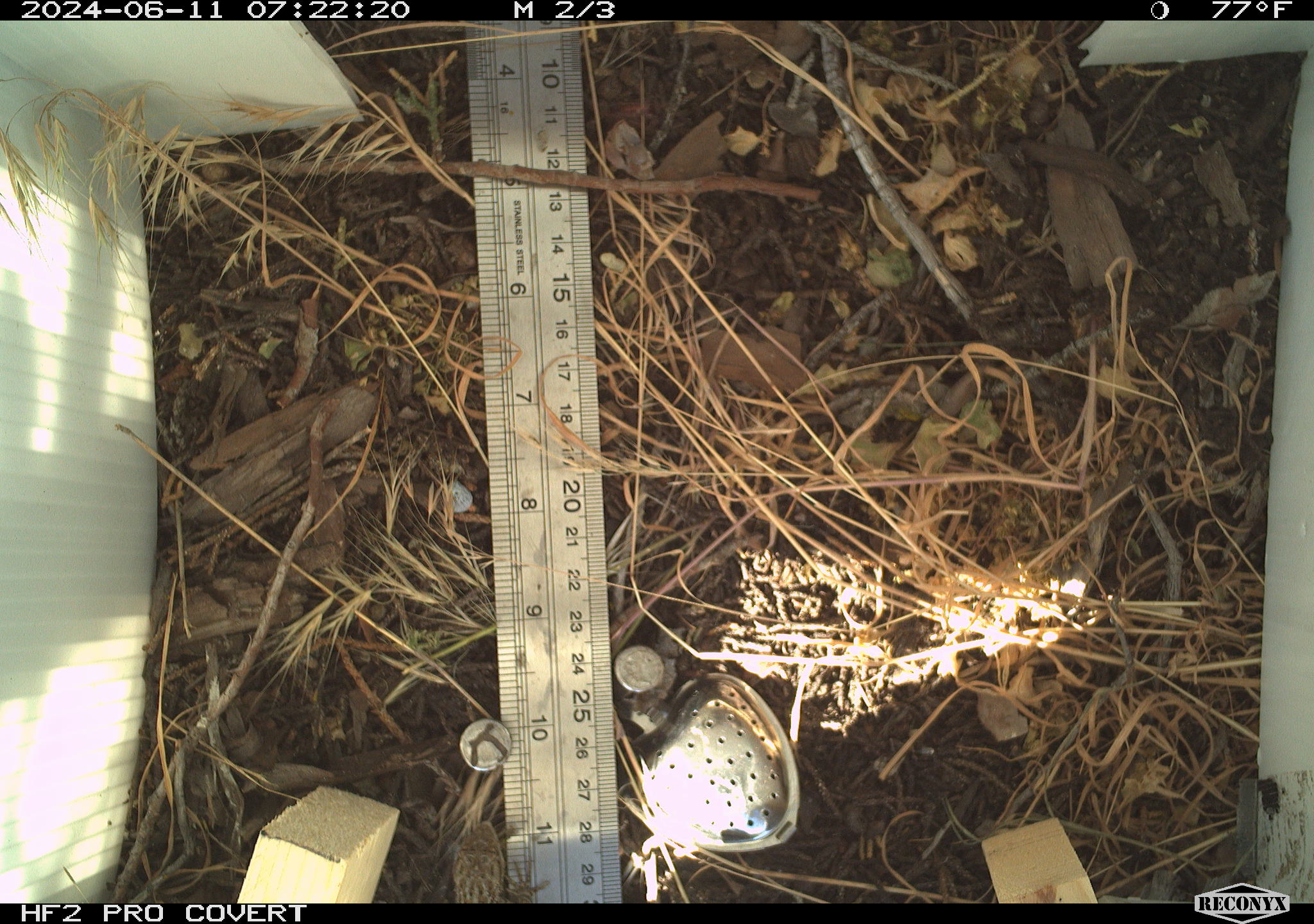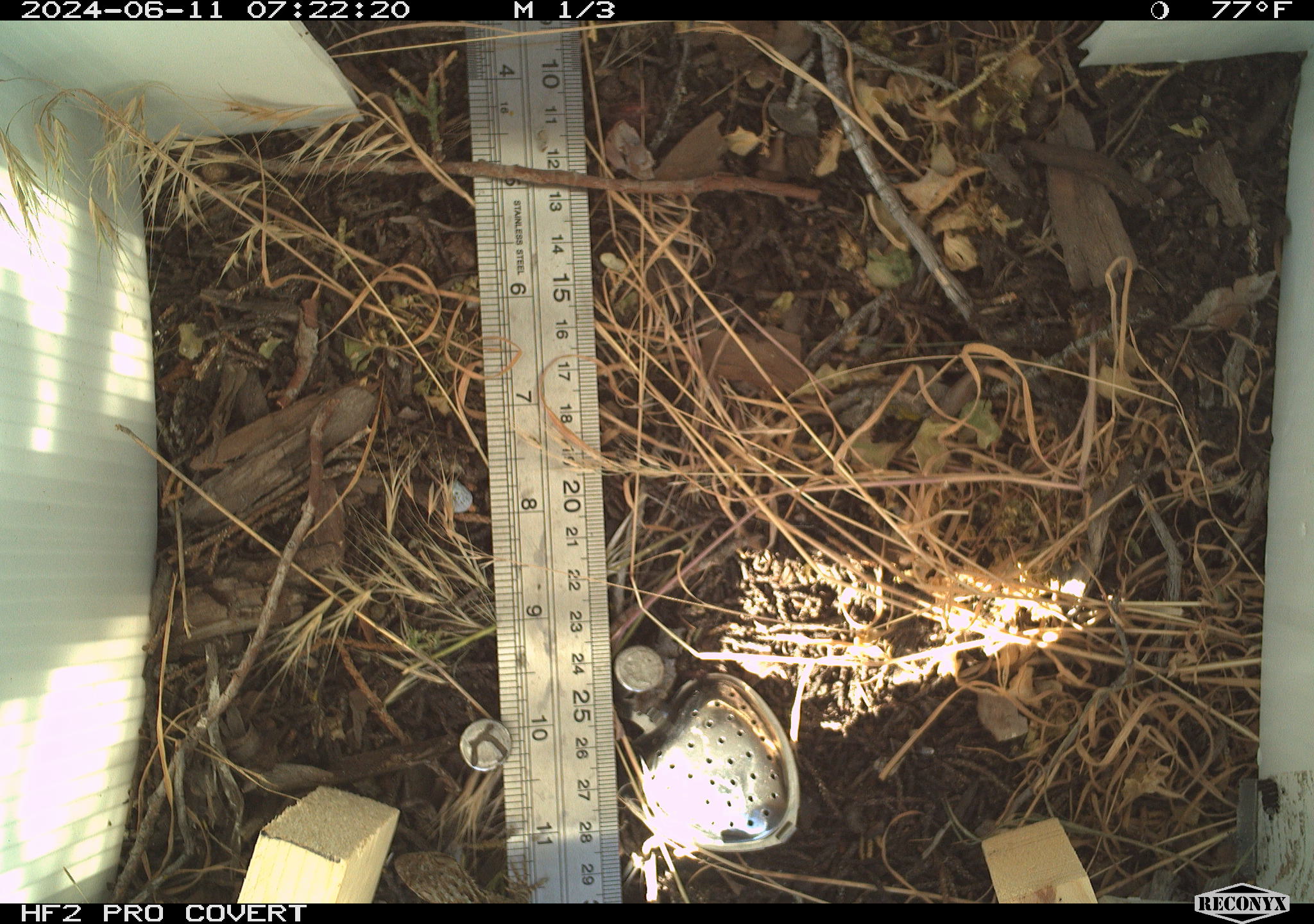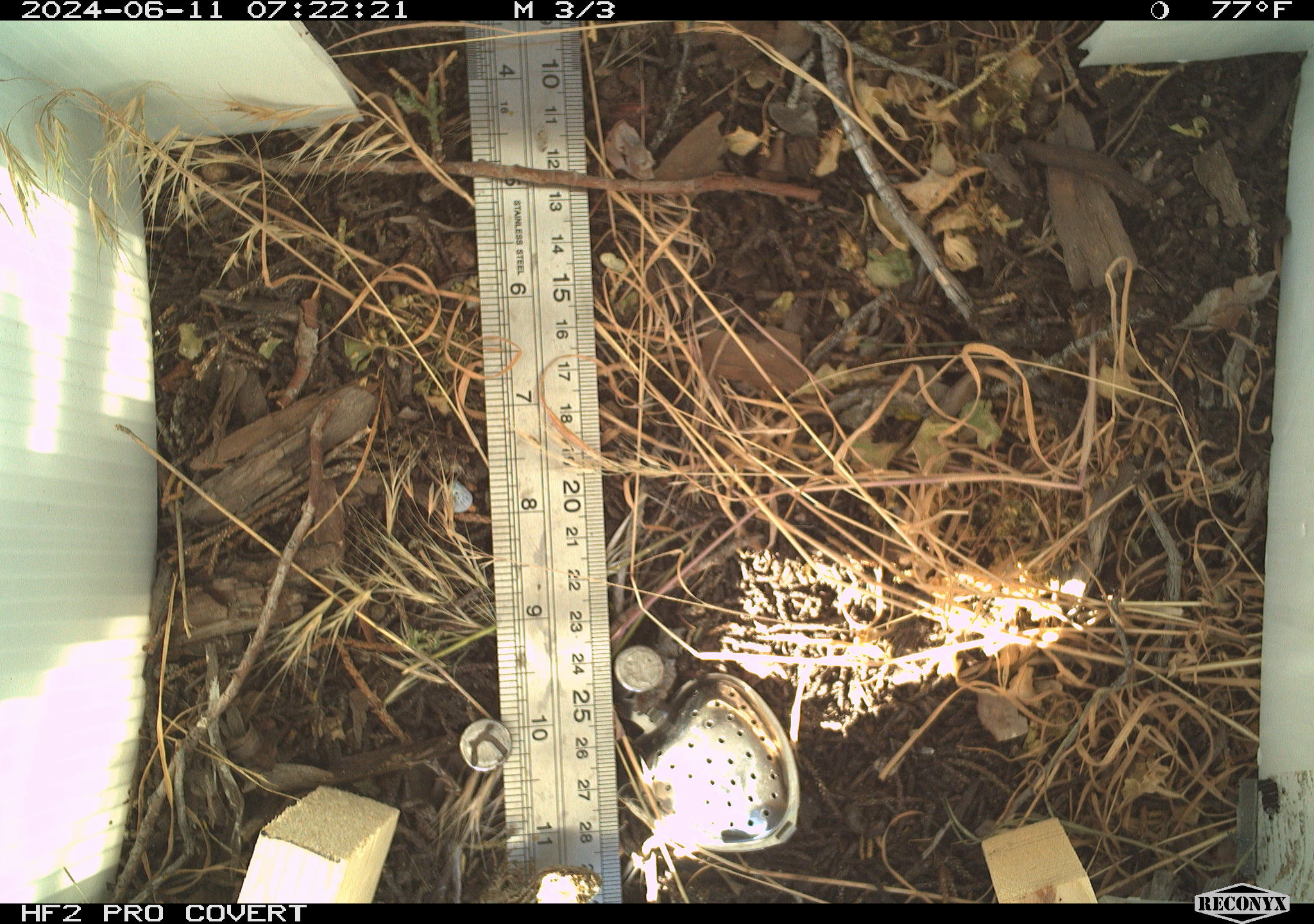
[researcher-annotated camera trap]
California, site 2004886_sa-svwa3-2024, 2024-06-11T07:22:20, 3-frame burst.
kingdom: Animalia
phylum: Chordata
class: Reptilia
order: Squamata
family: Phrynosomatidae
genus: Sceloporus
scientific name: Sceloporus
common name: spiny lizards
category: sceloporus species